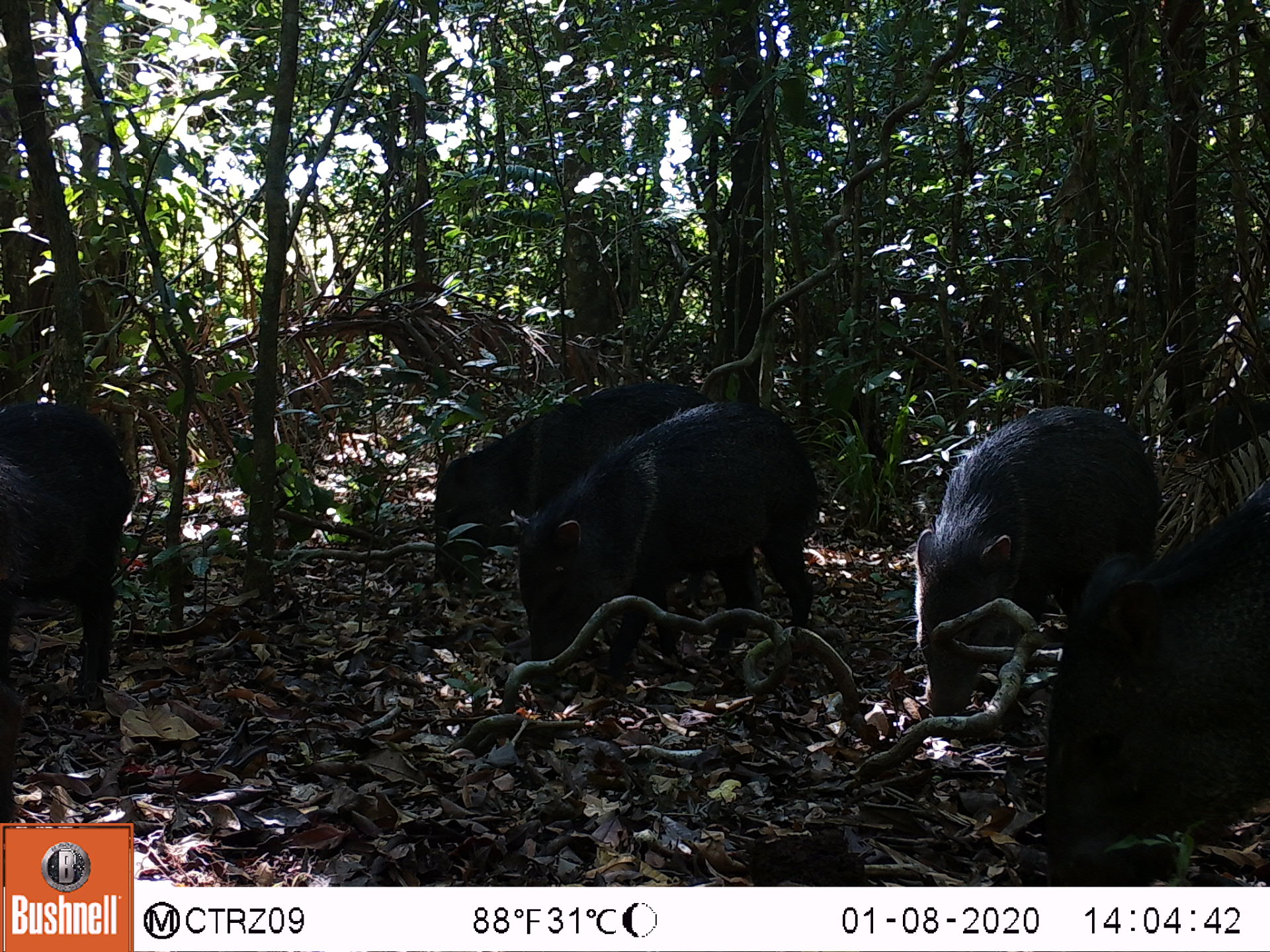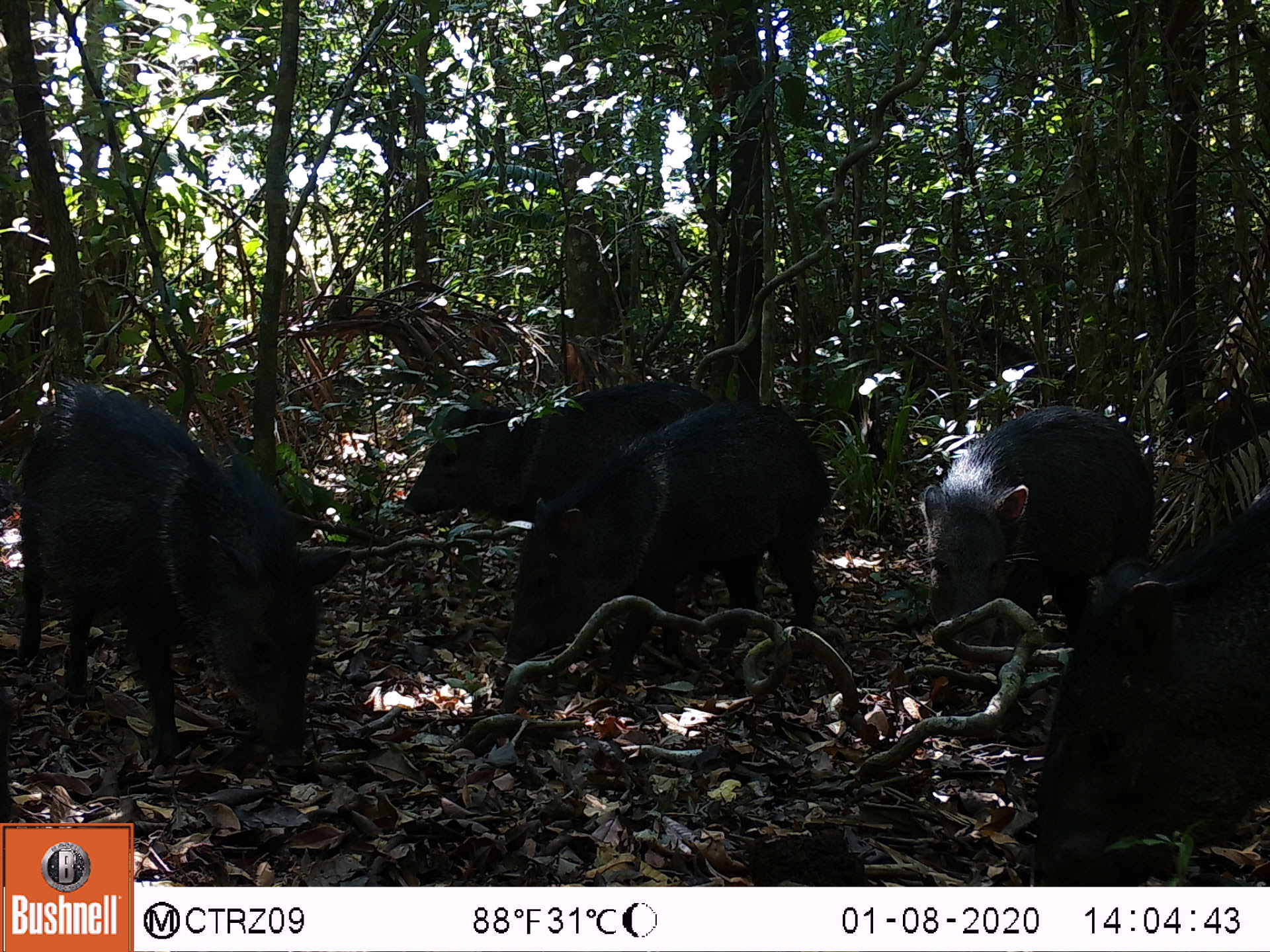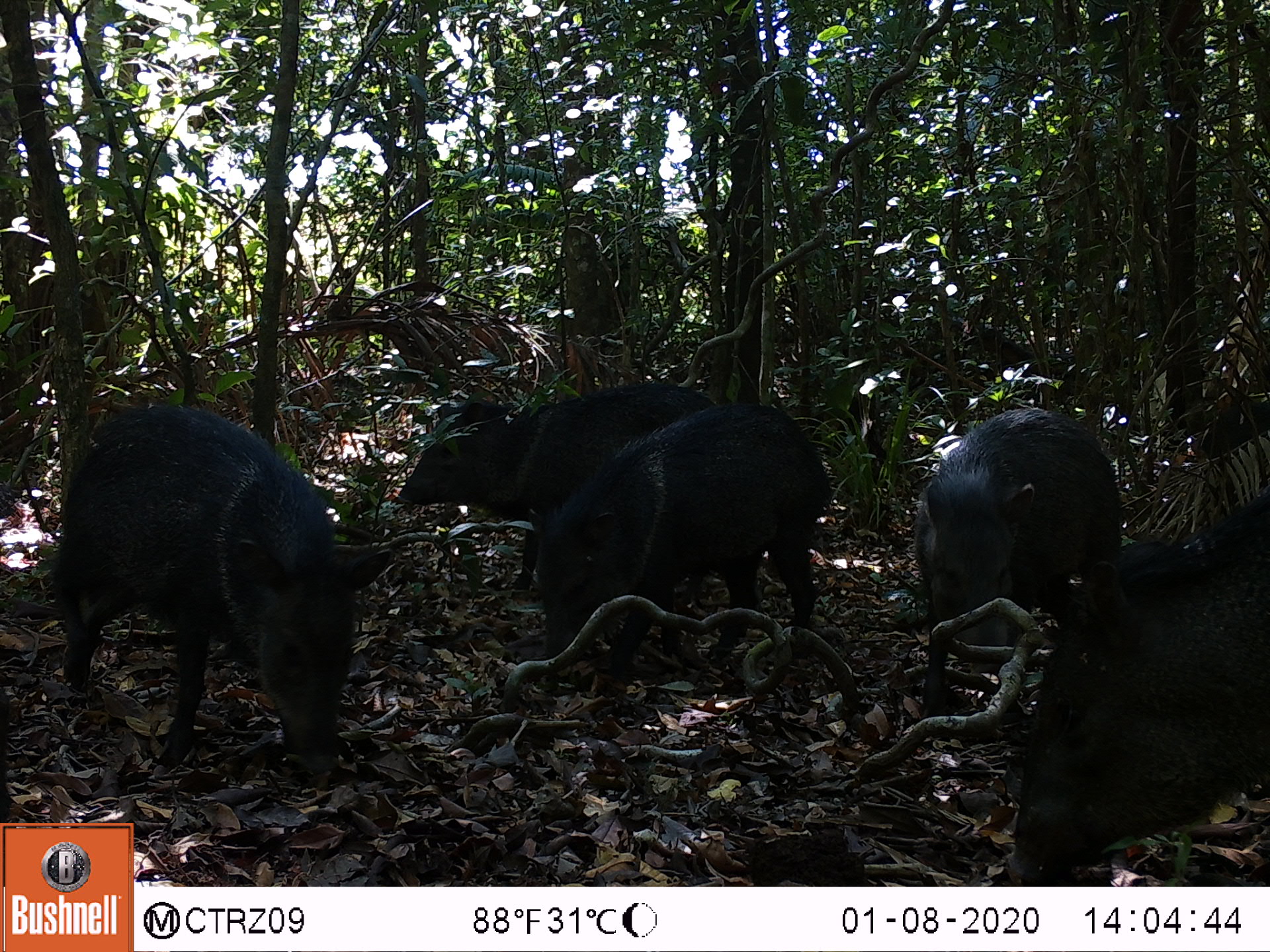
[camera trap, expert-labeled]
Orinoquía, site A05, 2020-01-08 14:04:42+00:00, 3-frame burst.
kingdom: Animalia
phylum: Chordata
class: Mammalia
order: Artiodactyla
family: Tayassuidae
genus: Pecari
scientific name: Pecari tajacu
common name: collared peccary